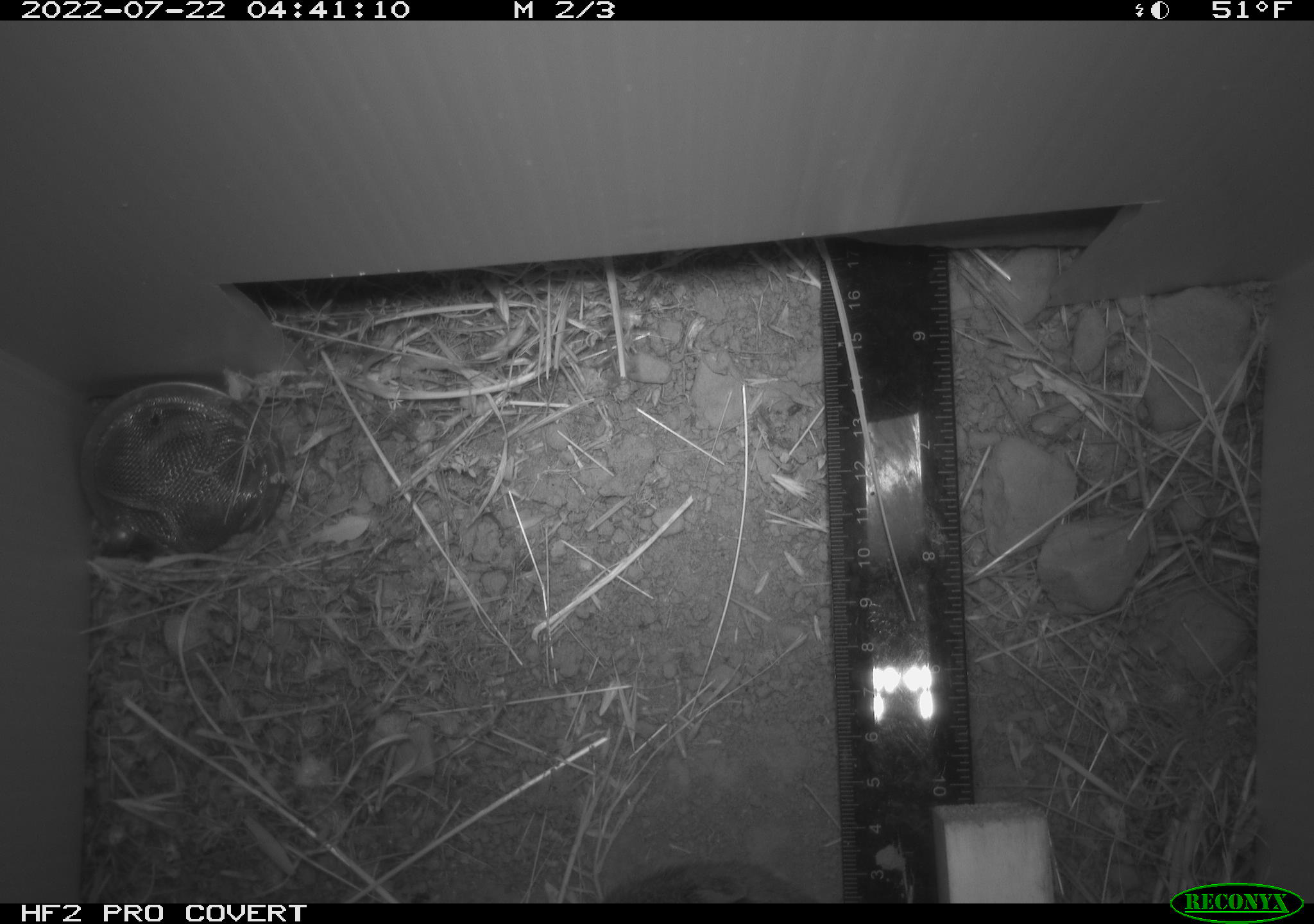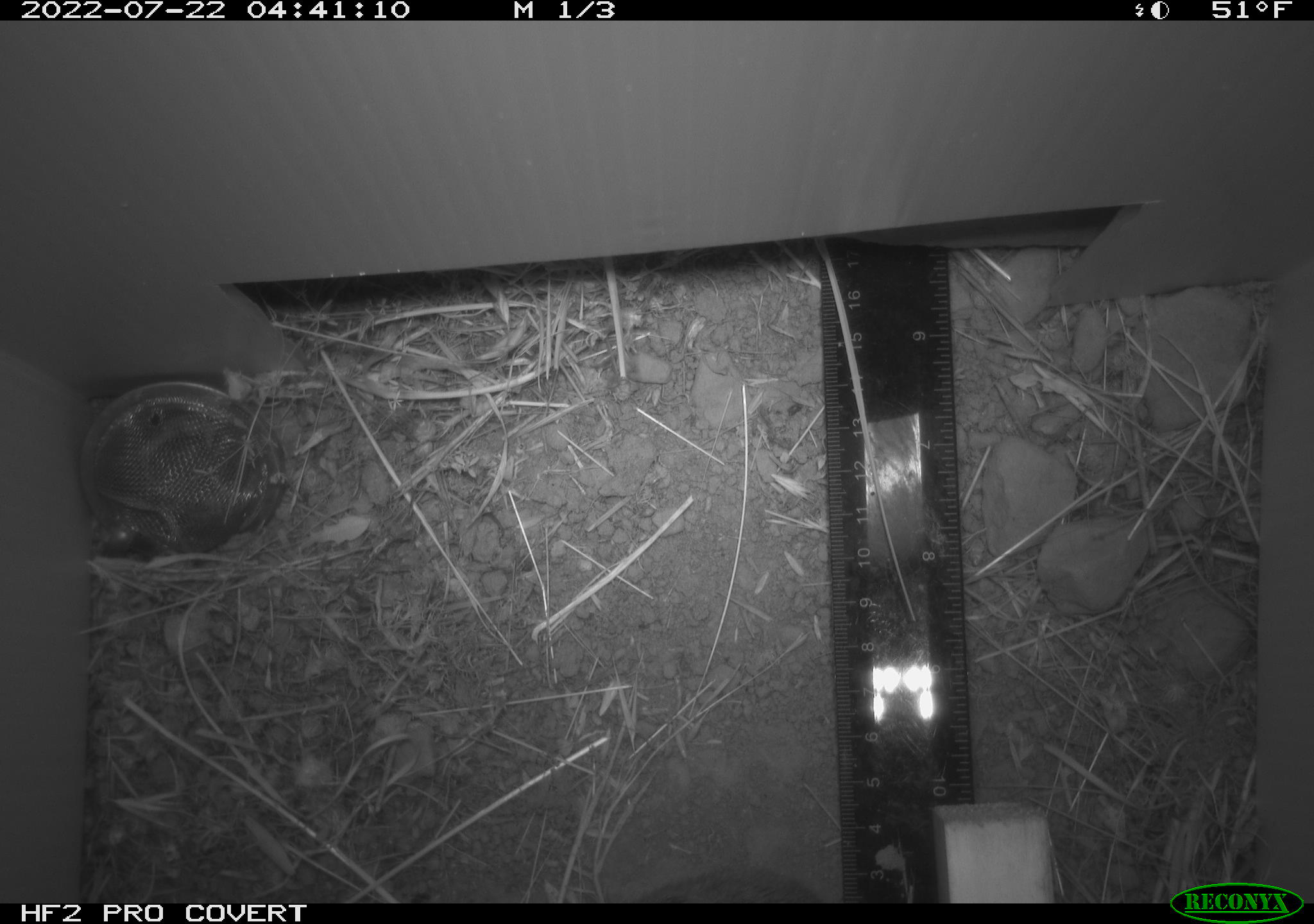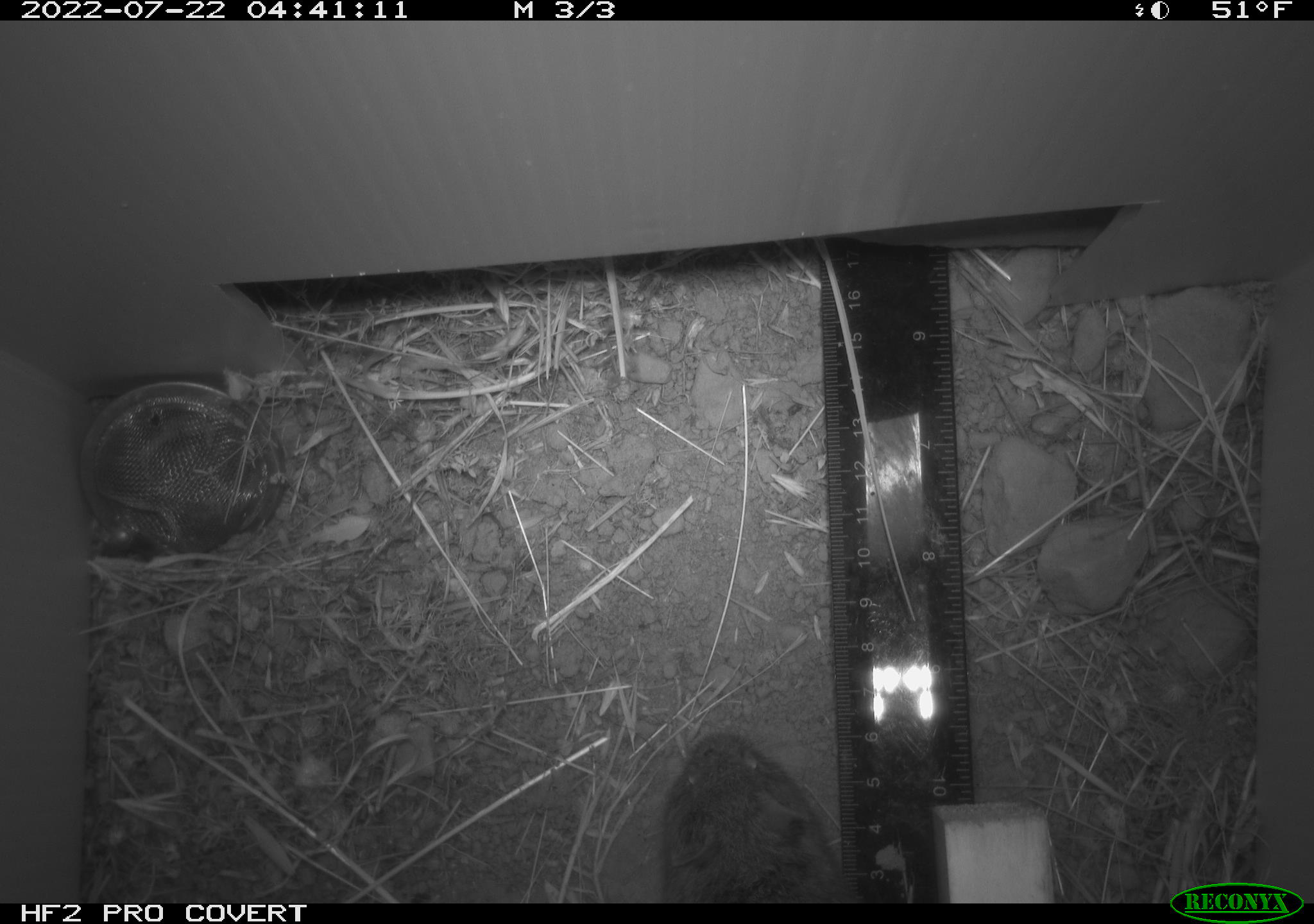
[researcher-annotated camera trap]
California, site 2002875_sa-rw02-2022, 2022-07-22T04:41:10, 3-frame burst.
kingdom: Animalia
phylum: Chordata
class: Mammalia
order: Rodentia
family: Cricetidae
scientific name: Arvicolinae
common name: voles, lemmings, and muskrats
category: arvicolinae subfamily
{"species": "arvicolinae subfamily (voles, lemmings, and muskrats) (Arvicolinae)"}